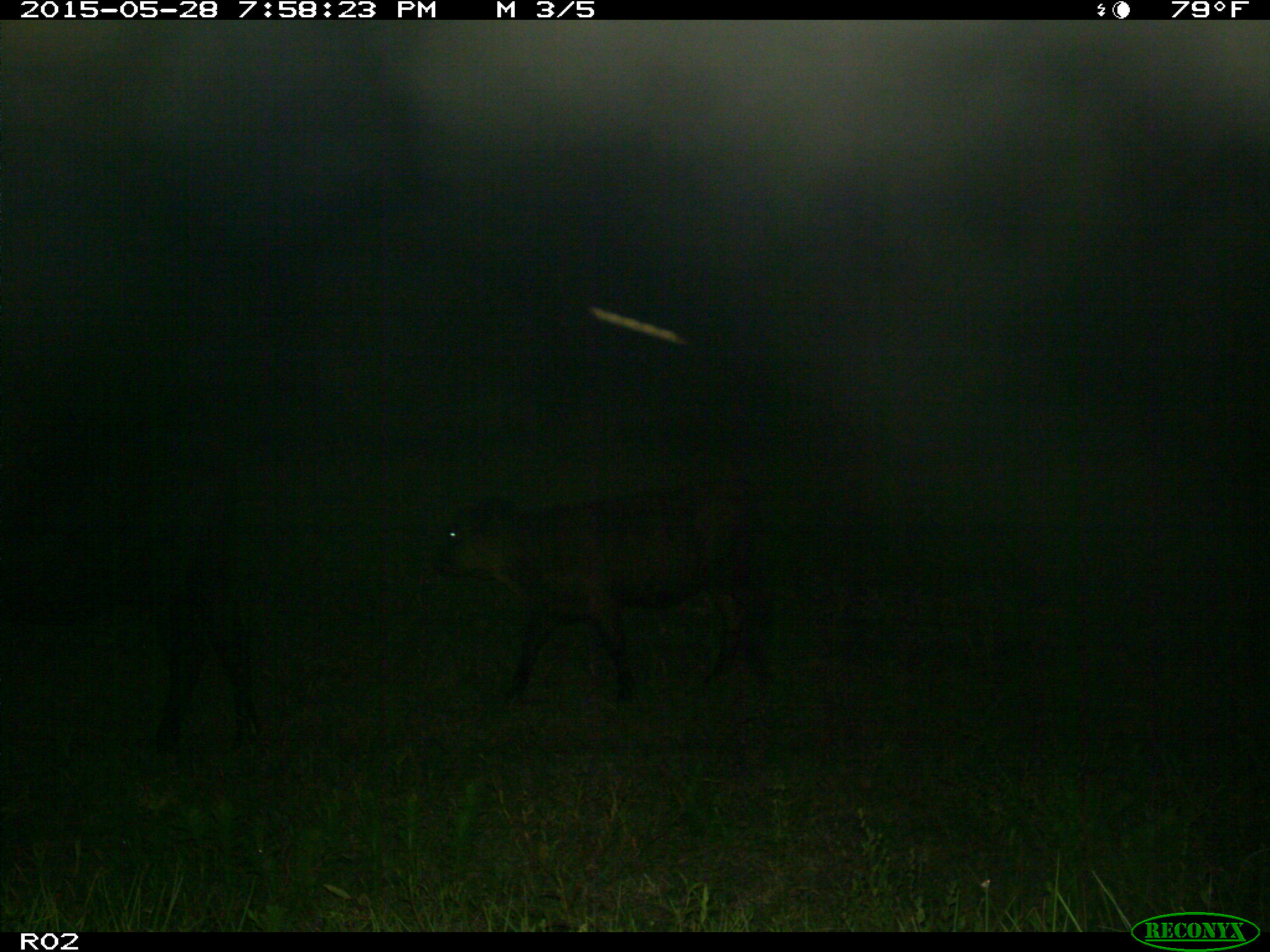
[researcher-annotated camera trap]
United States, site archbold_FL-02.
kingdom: Animalia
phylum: Chordata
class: Mammalia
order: Artiodactyla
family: Bovidae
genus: Bos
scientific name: Bos taurus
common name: domestic cow